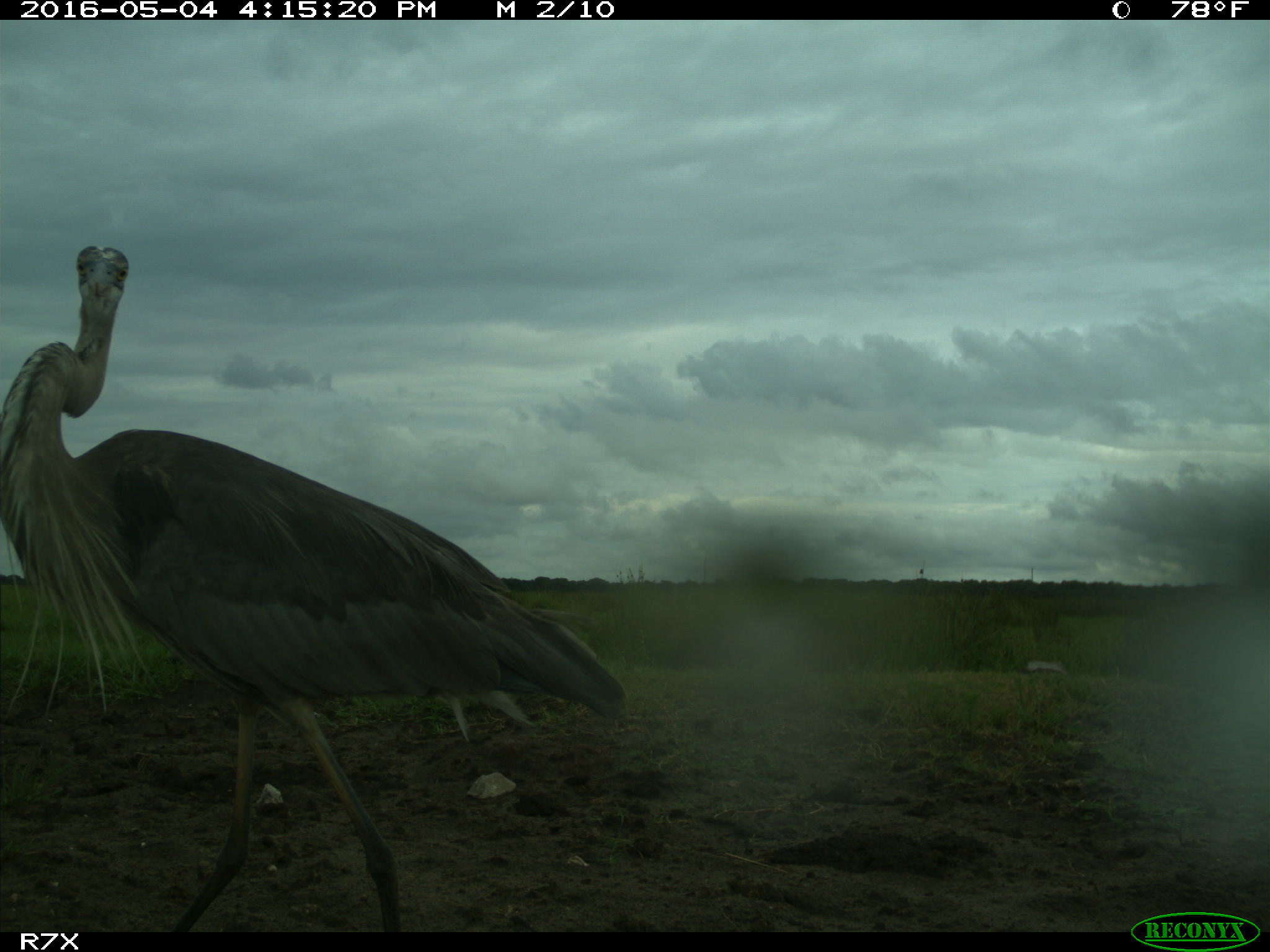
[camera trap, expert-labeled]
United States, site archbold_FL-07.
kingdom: Animalia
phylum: Chordata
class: Aves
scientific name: Aves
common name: birds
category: unidentified bird